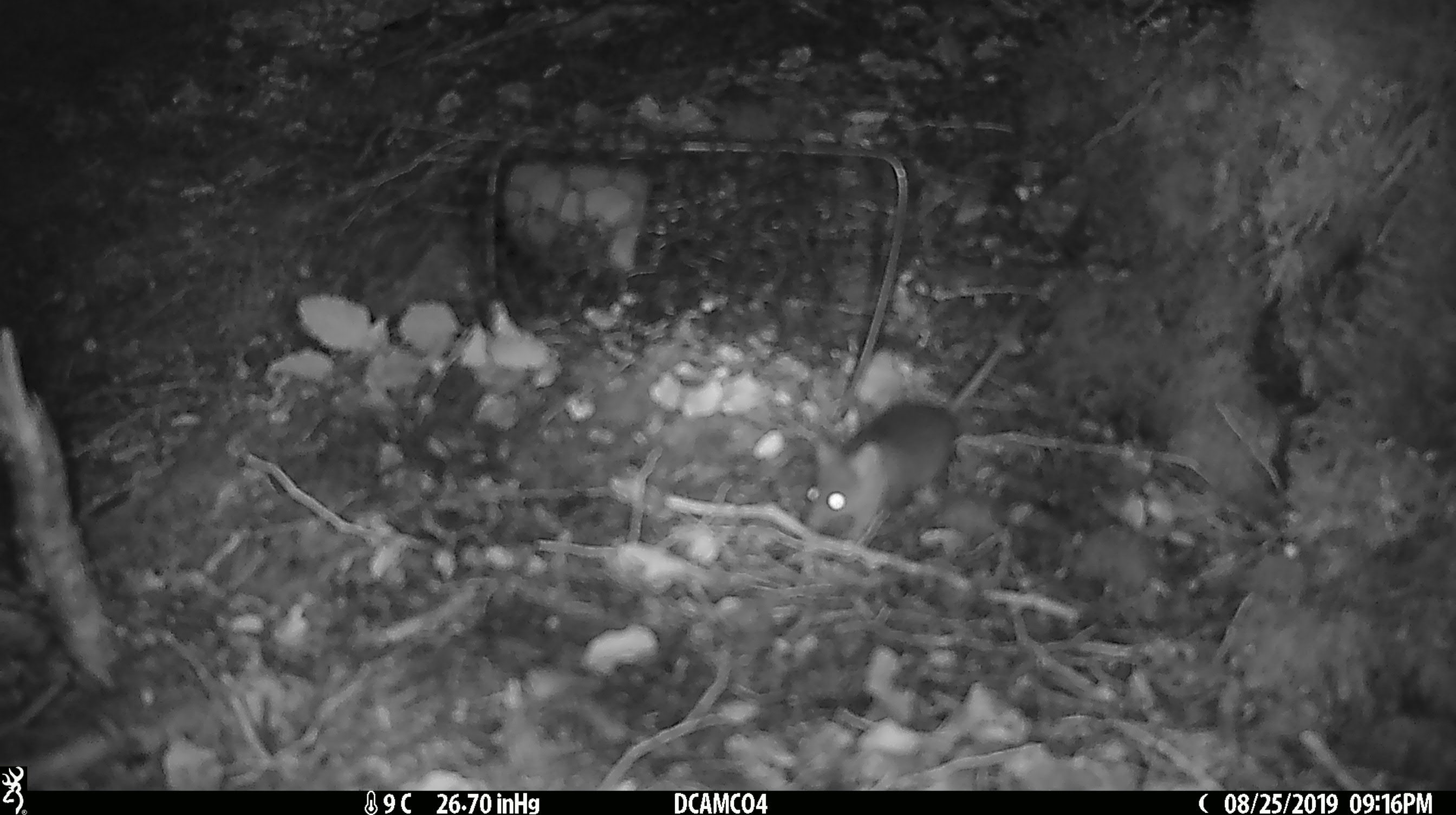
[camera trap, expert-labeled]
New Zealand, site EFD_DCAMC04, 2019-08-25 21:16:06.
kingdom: Animalia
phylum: Chordata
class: Mammalia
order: Rodentia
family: Muridae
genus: Mus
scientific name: Mus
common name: mouse